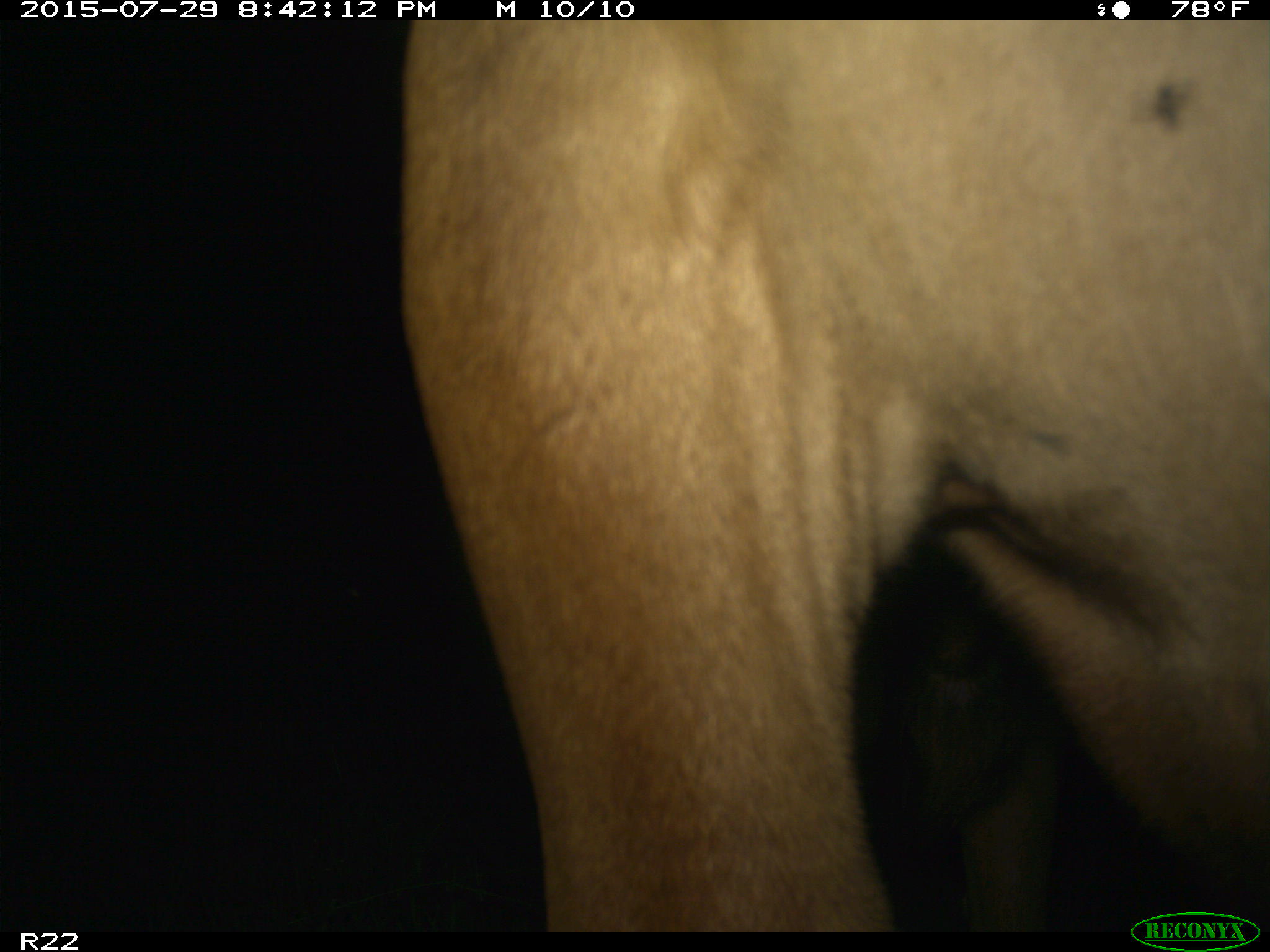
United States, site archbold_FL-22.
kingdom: Animalia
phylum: Chordata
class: Mammalia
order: Artiodactyla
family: Bovidae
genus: Bos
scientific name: Bos taurus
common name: domestic cow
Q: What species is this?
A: Bos taurus (domestic cow).